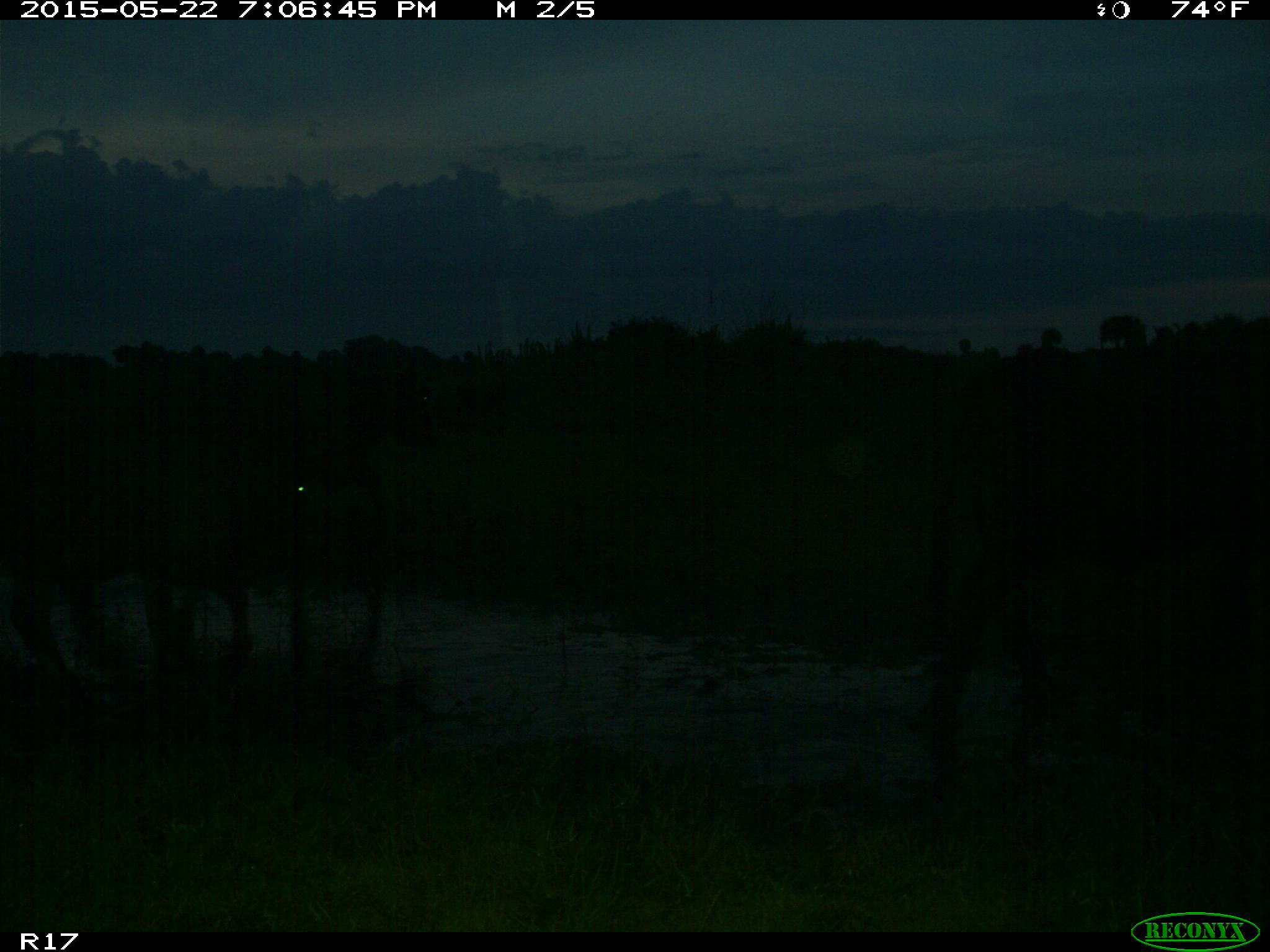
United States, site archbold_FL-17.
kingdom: Animalia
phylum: Chordata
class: Mammalia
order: Artiodactyla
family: Bovidae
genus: Bos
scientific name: Bos taurus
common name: domestic cow